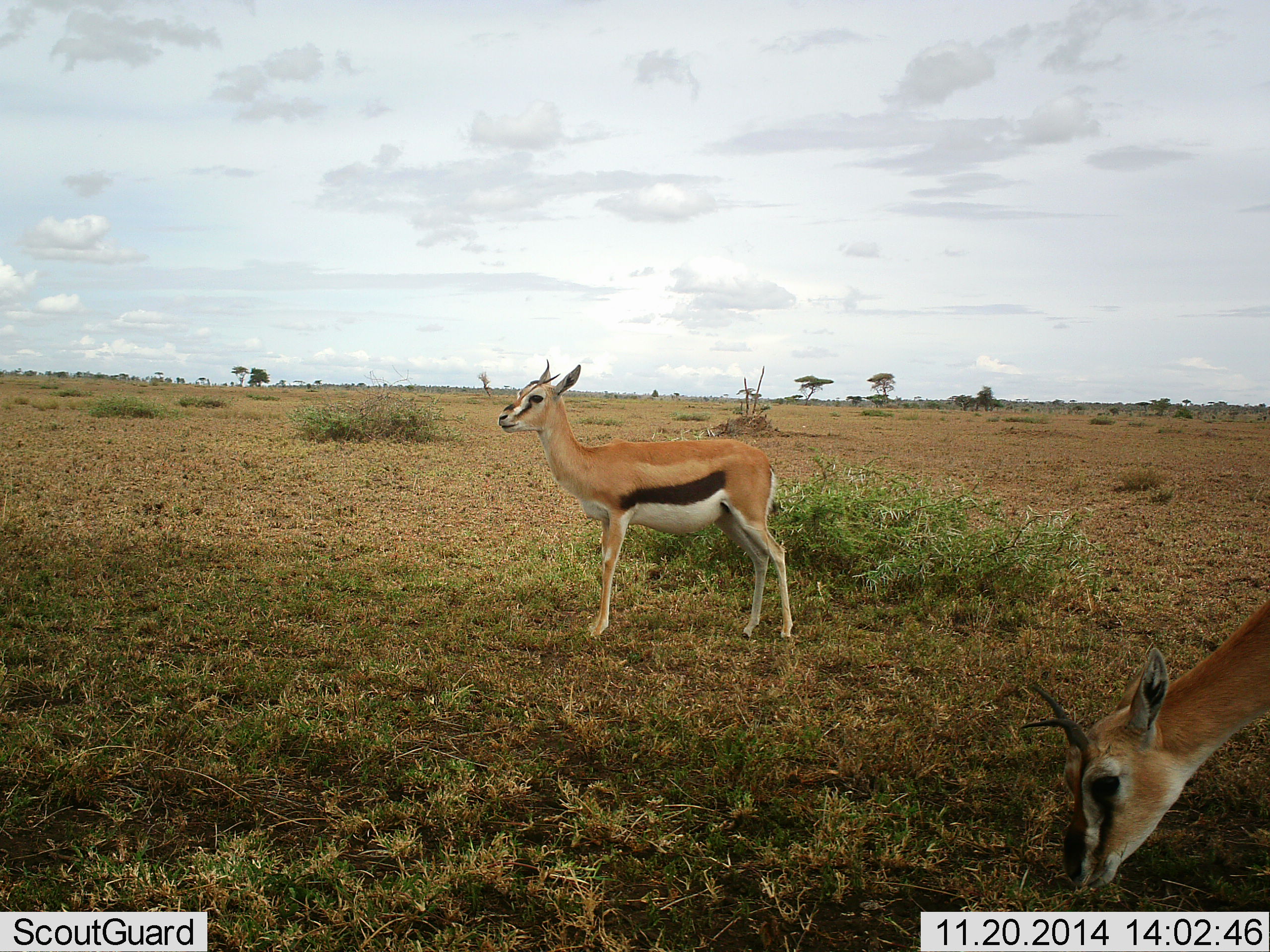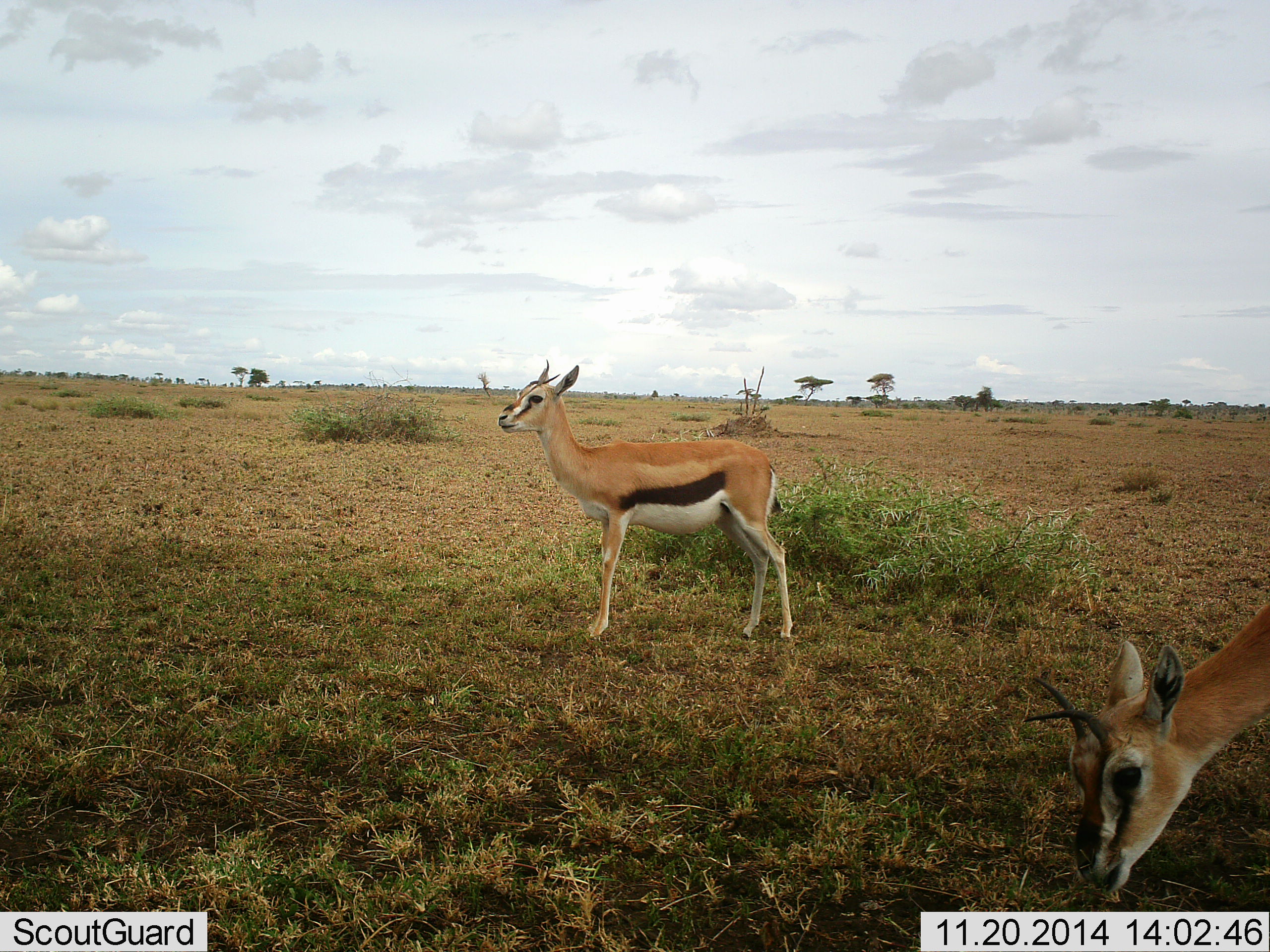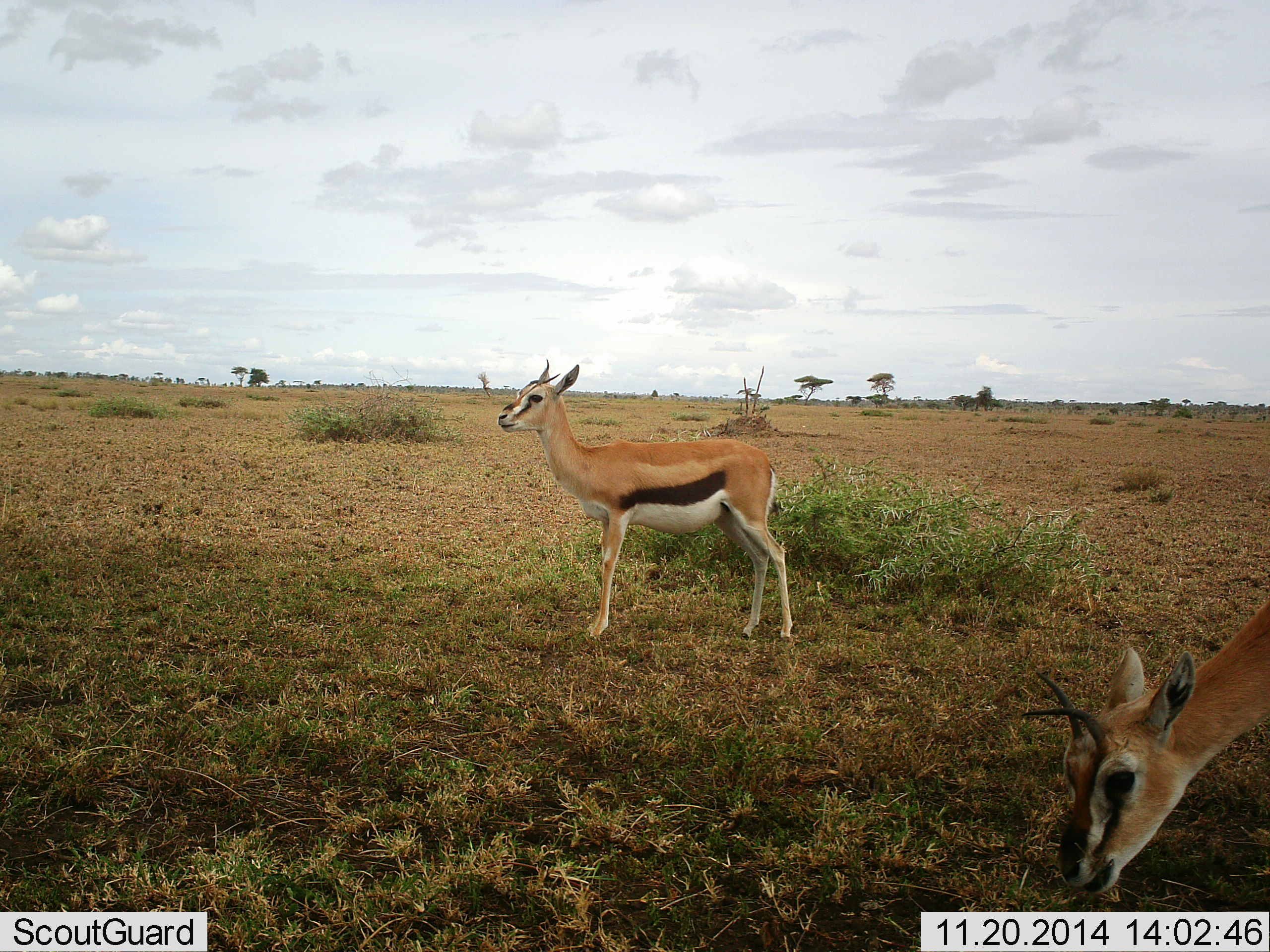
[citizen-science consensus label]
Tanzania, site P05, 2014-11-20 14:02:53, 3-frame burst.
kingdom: Animalia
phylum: Chordata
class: Mammalia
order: Artiodactyla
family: Bovidae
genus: Eudorcas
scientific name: Eudorcas thomsonii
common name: thomson's gazelle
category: gazellethomsons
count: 2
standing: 100%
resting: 0%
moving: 0%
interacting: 0%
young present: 0%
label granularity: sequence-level